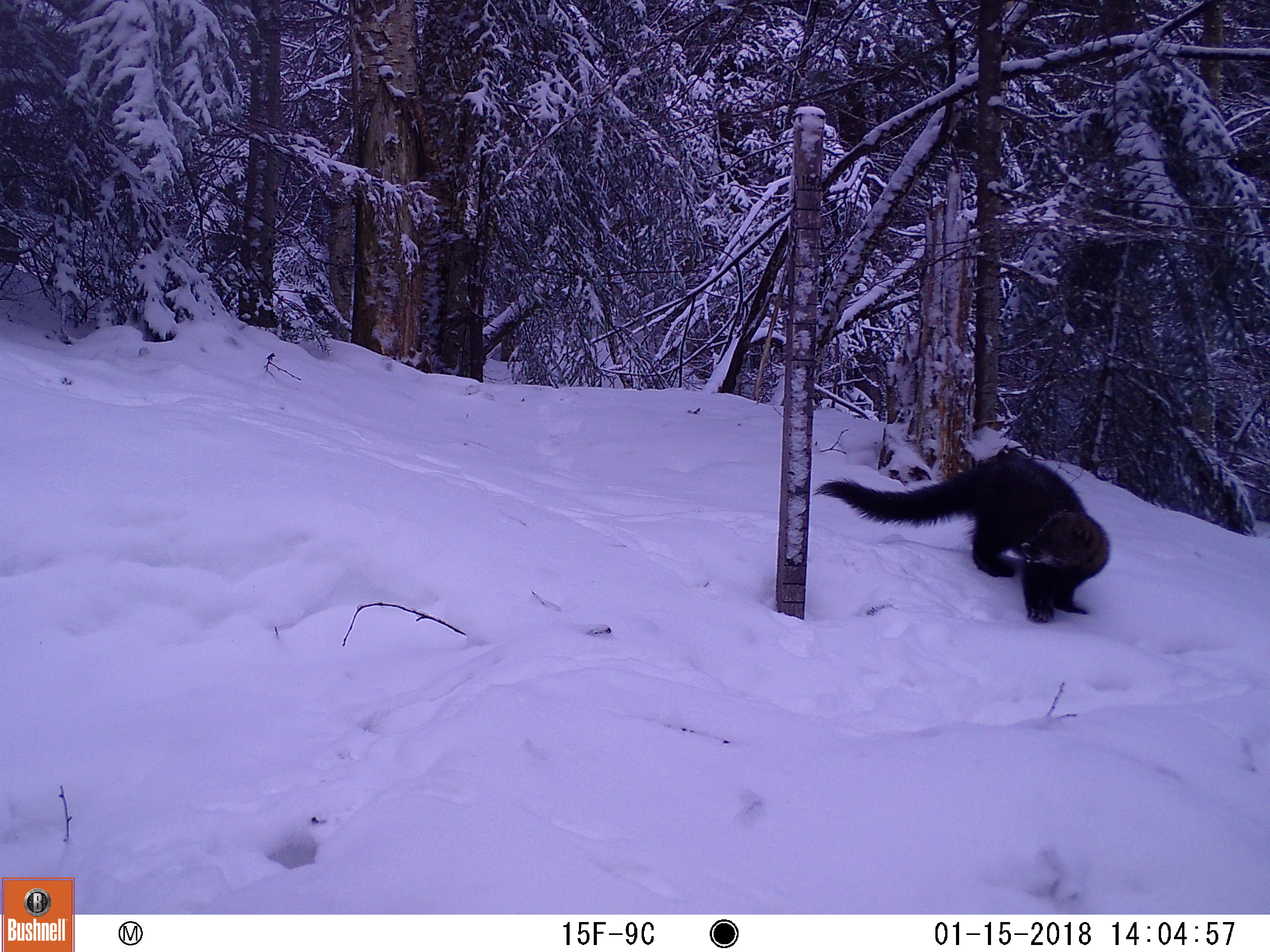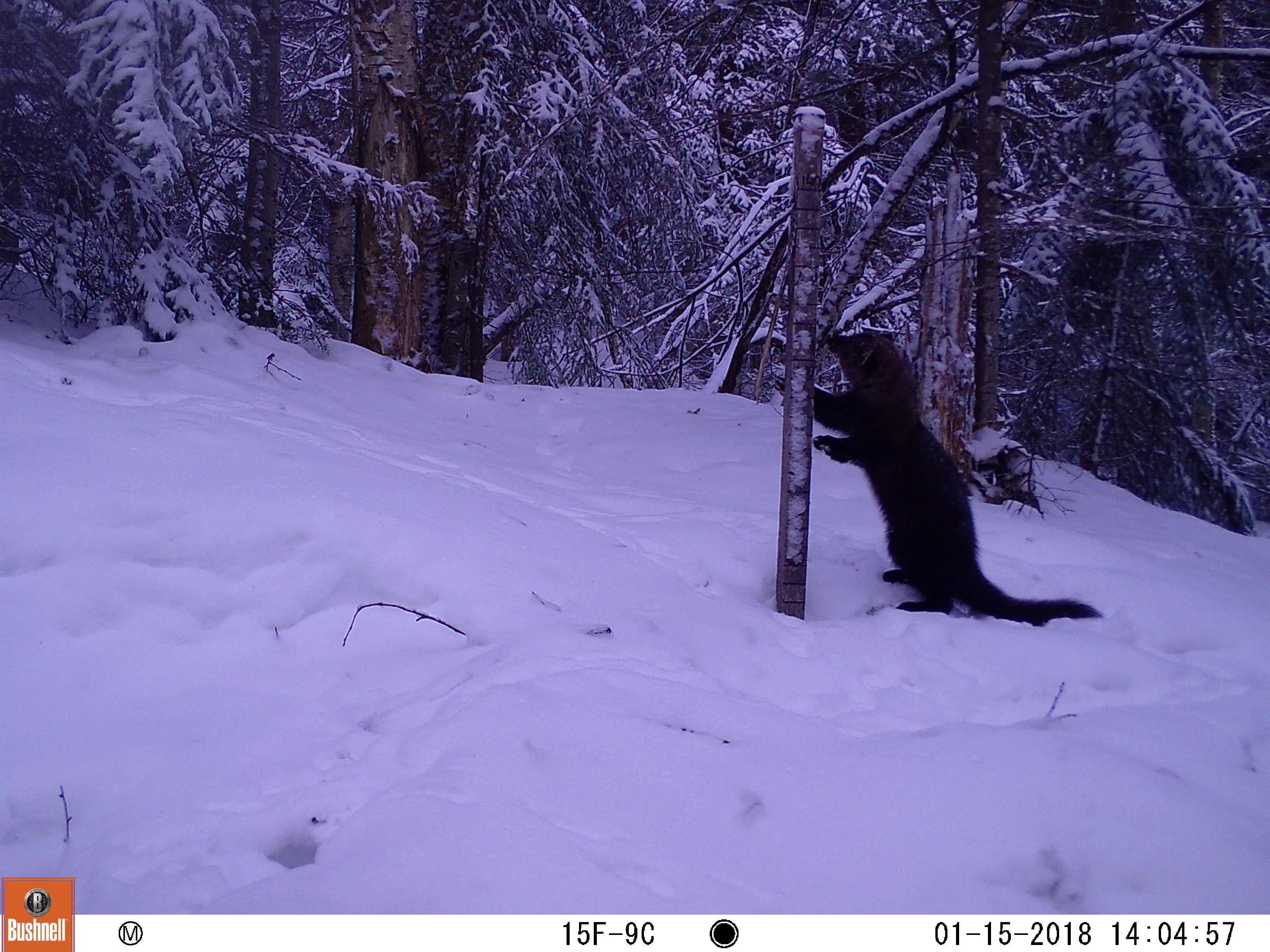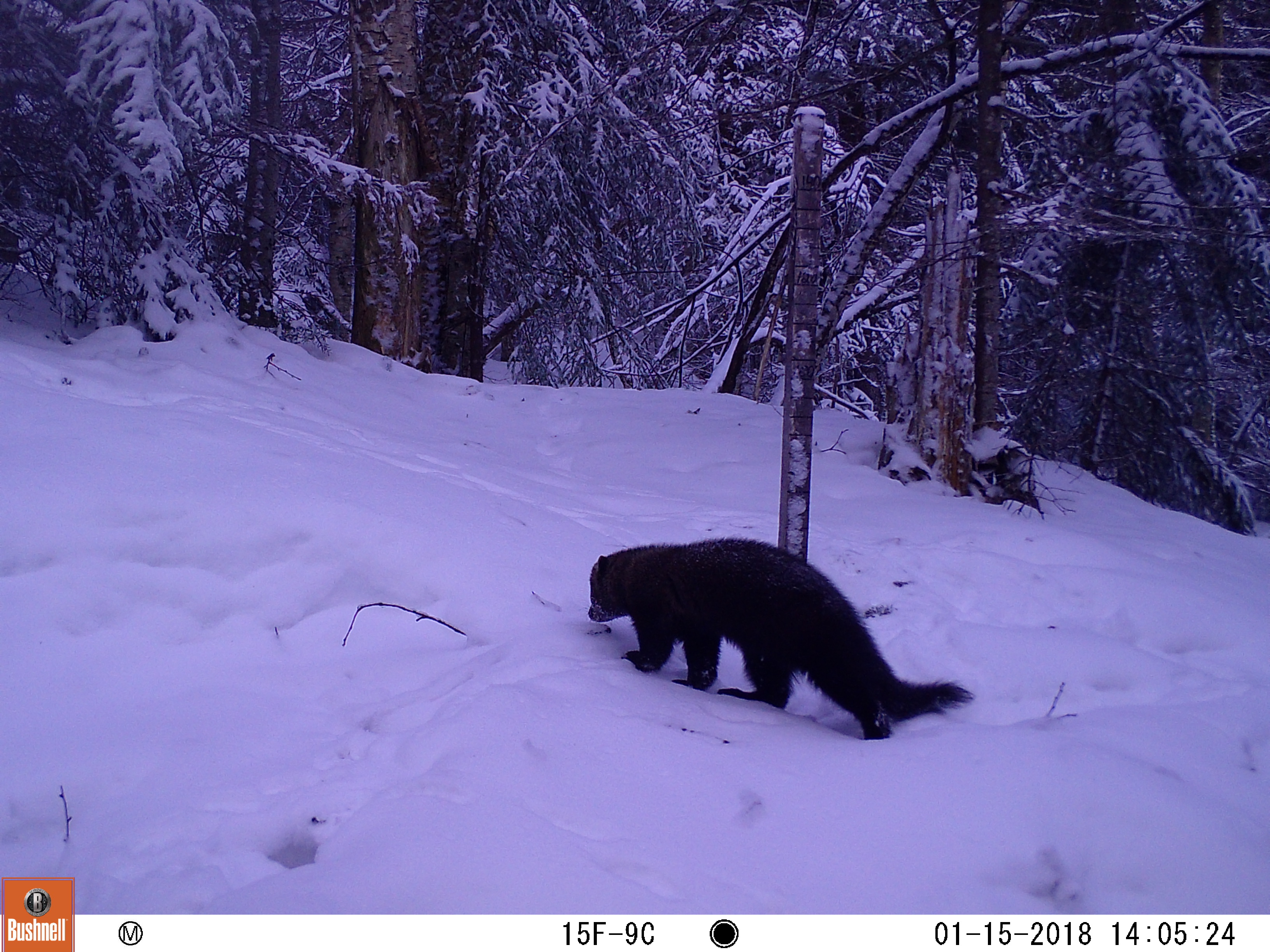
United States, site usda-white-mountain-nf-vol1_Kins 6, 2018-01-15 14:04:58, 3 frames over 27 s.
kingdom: Animalia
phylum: Chordata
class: Mammalia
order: Carnivora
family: Mustelidae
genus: Pekania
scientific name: Pekania pennanti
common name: fisher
Fisher (Pekania pennanti).